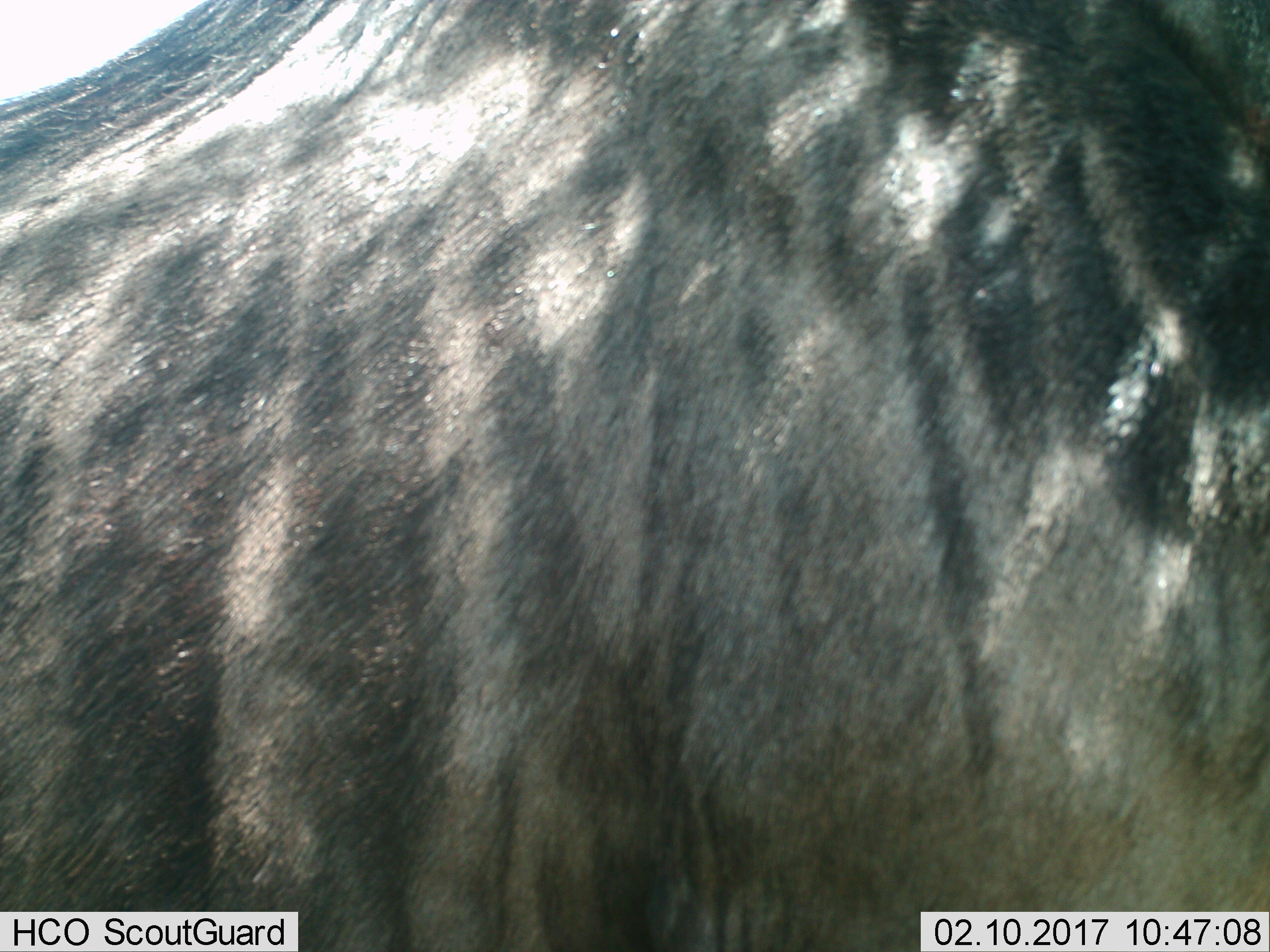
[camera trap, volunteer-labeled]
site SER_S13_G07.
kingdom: Animalia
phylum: Chordata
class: Mammalia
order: Artiodactyla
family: Bovidae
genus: Connochaetes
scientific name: Connochaetes taurinus taurinus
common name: blue wildebeest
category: wildebeestblue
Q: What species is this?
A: Wildebeestblue (blue wildebeest) (Connochaetes taurinus taurinus).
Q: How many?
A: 1.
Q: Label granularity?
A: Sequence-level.